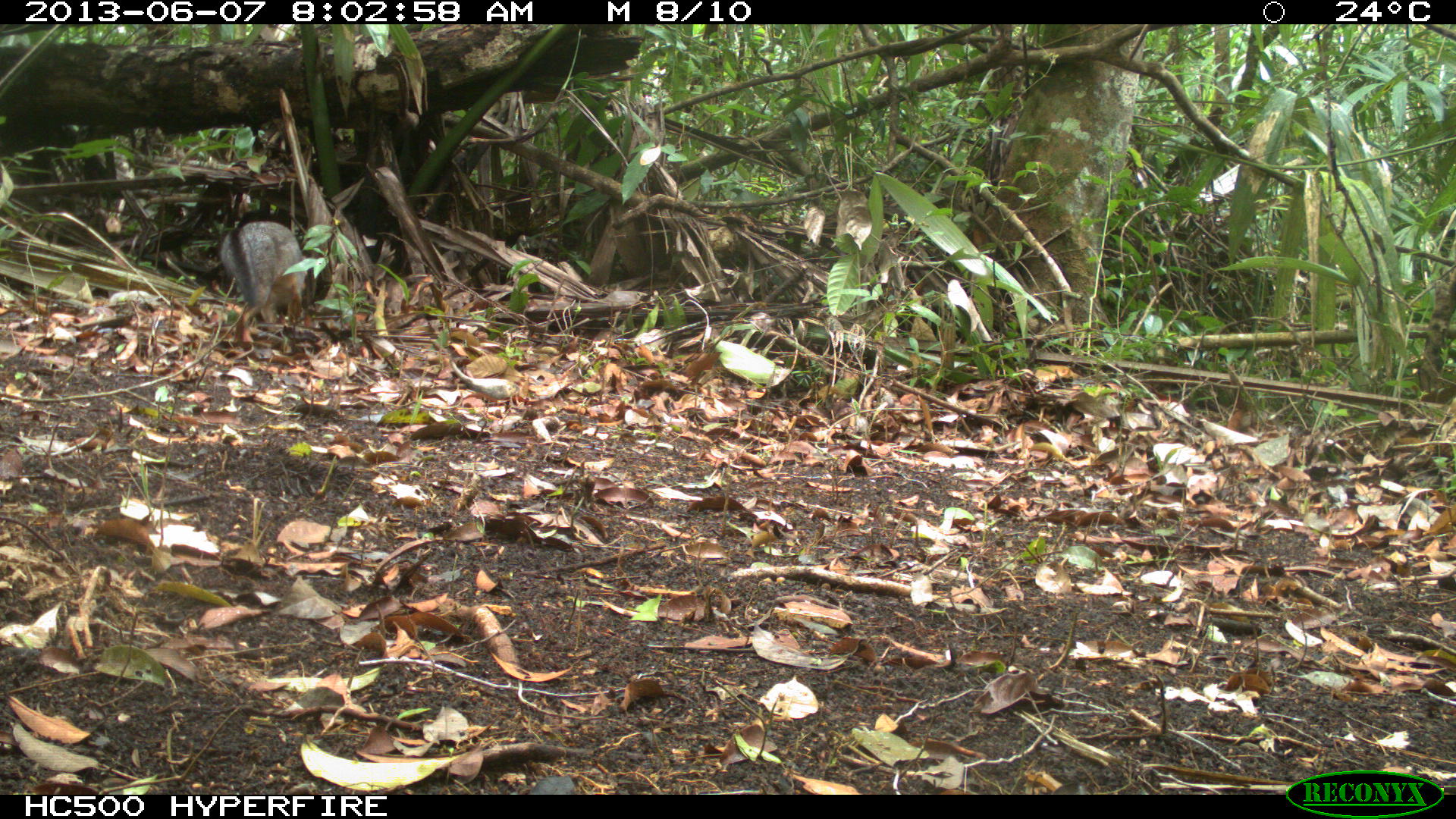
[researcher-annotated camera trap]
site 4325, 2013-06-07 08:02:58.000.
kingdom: Animalia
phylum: Chordata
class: Mammalia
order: Carnivora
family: Canidae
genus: Urocyon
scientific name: Urocyon cinereoargenteus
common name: gray fox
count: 1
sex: female